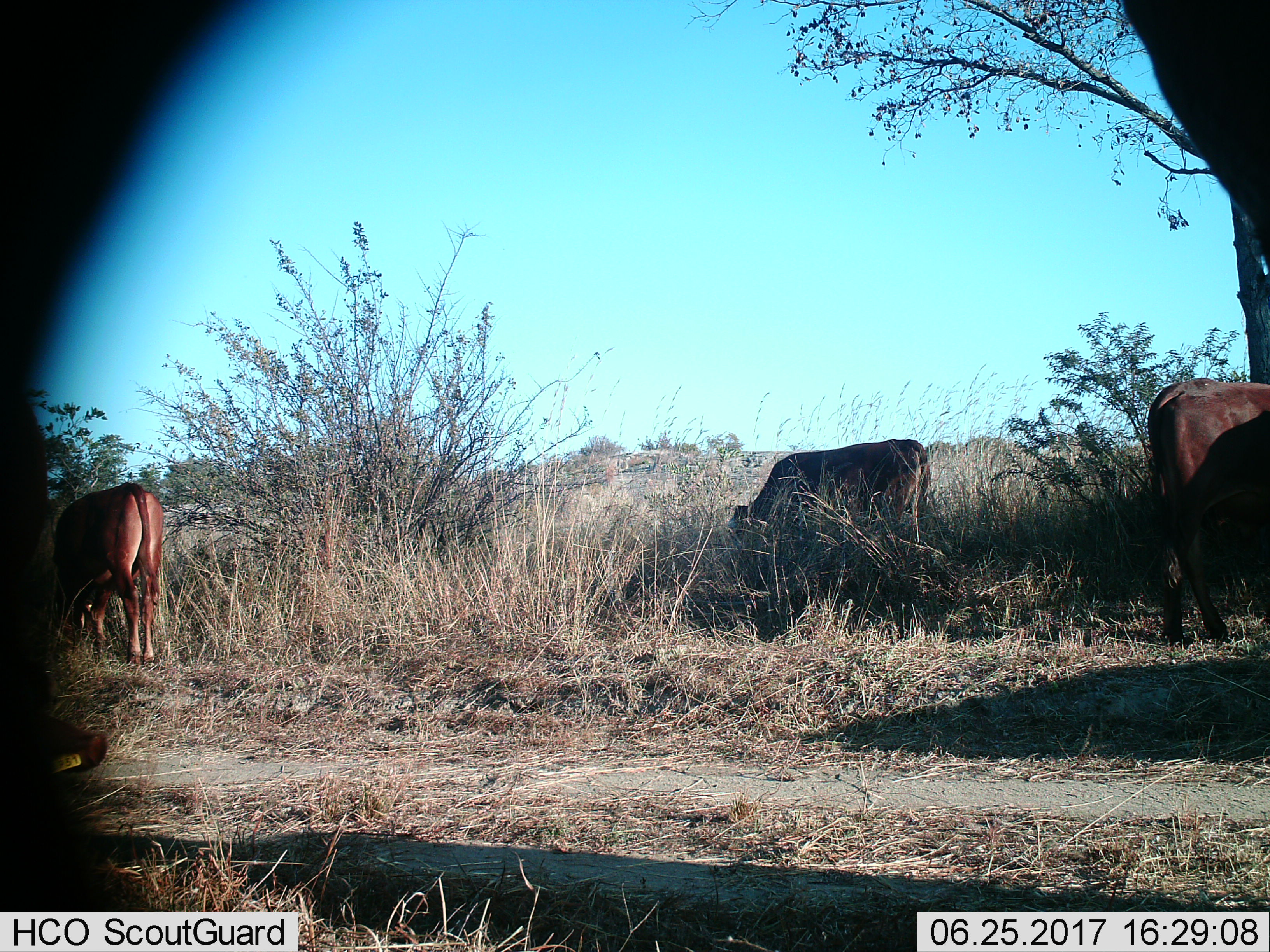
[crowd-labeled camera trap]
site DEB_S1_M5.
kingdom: Animalia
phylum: Chordata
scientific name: Vertebrata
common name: domestic animal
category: domesticanimal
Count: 3.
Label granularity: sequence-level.